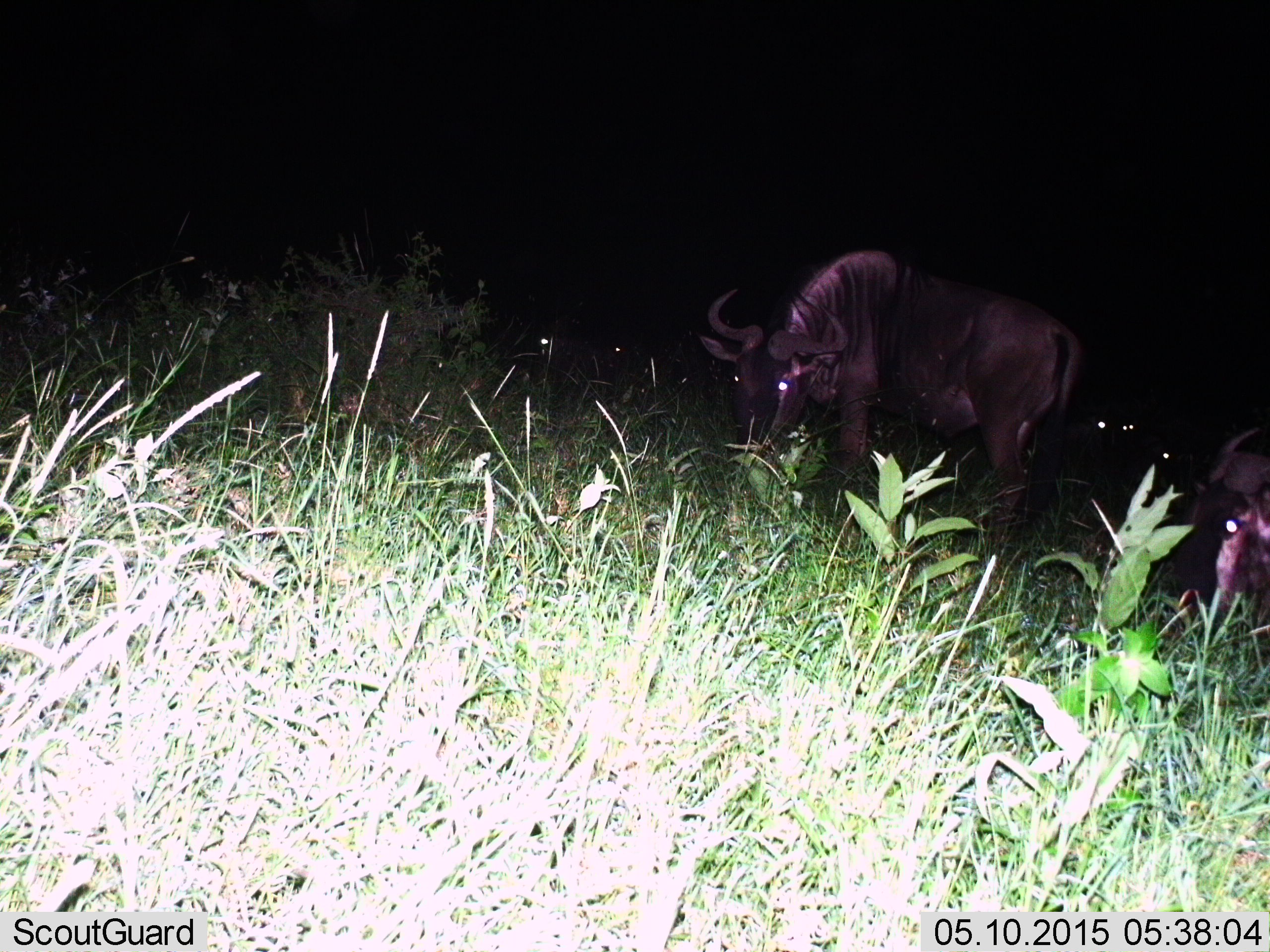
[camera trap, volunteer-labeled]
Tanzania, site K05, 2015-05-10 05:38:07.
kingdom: Animalia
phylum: Chordata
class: Mammalia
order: Artiodactyla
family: Bovidae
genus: Connochaetes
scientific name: Connochaetes taurinus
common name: blue wildebeest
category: wildebeest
Wildebeest (blue wildebeest) (Connochaetes taurinus), count 6. Behavior (volunteer vote fractions): standing 60%, resting 0%, moving 0%, interacting 0%. Young present (vote fraction): 0%. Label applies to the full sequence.